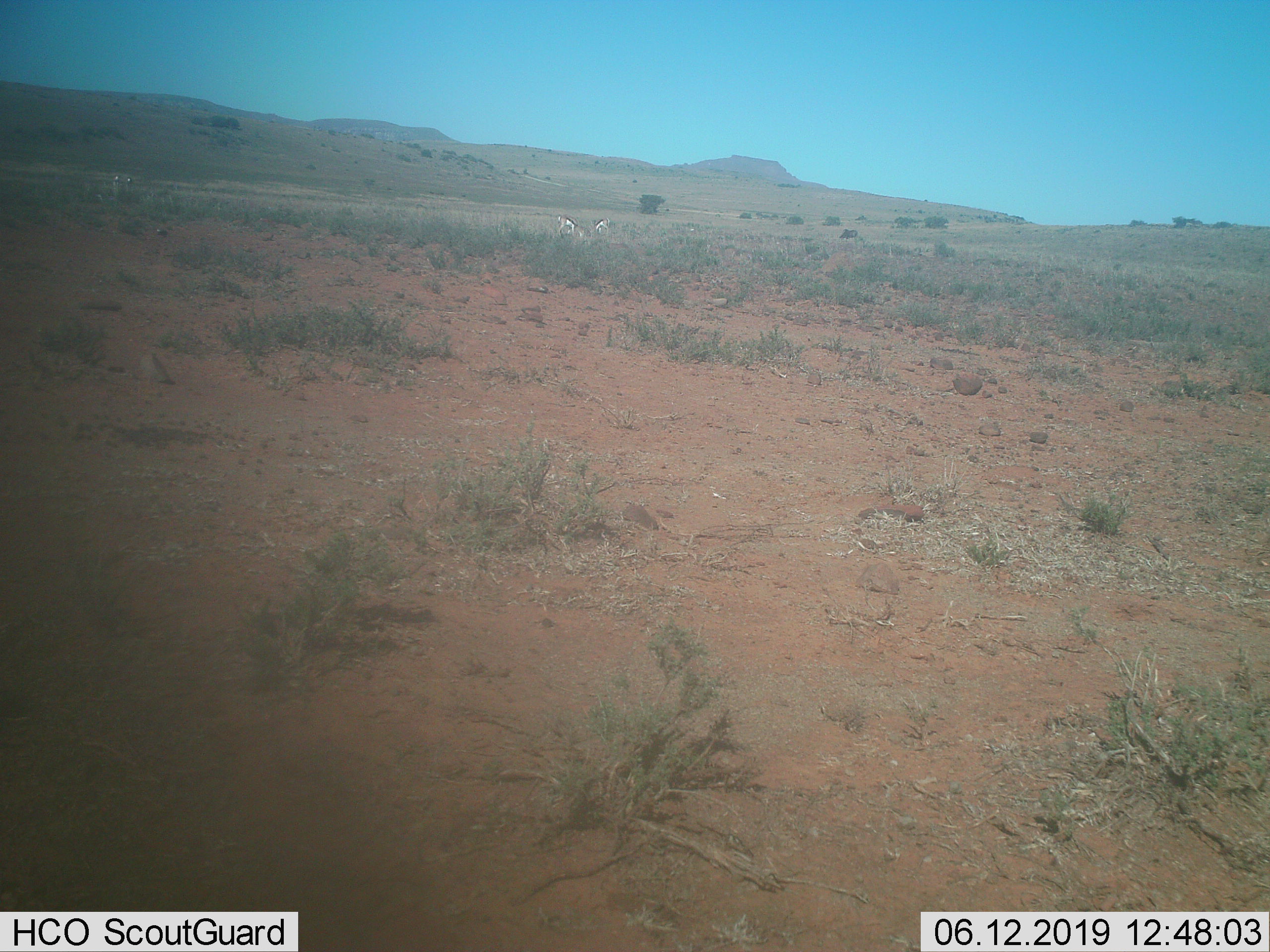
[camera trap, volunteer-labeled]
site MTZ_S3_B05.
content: unidentified animal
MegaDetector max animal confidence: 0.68